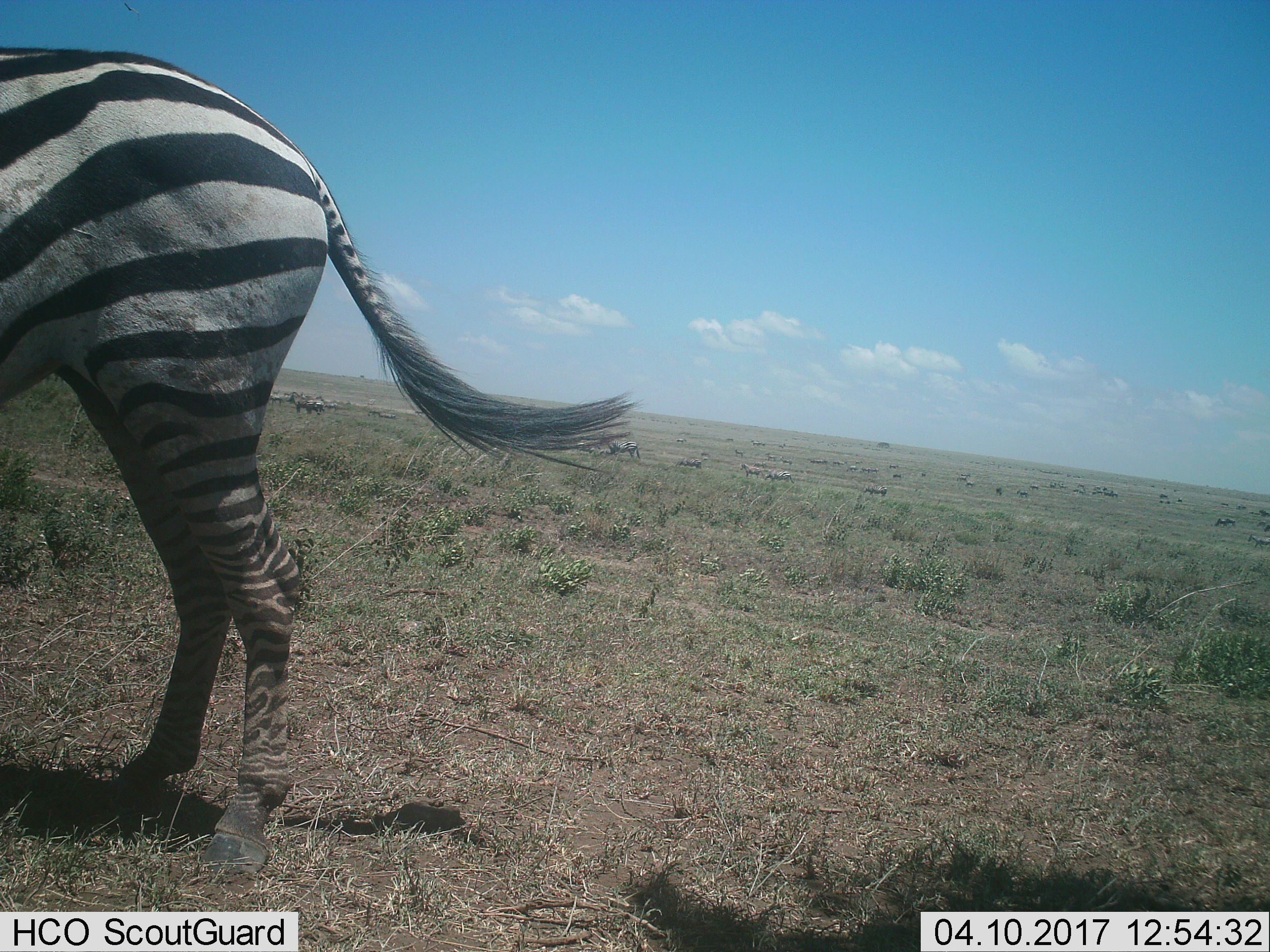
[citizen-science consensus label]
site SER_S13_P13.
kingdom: Animalia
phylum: Chordata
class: Mammalia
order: Perissodactyla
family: Equidae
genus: Equus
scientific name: Equus quagga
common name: plains zebra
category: zebraplains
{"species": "zebraplains (plains zebra) (Equus quagga)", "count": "11-50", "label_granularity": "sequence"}